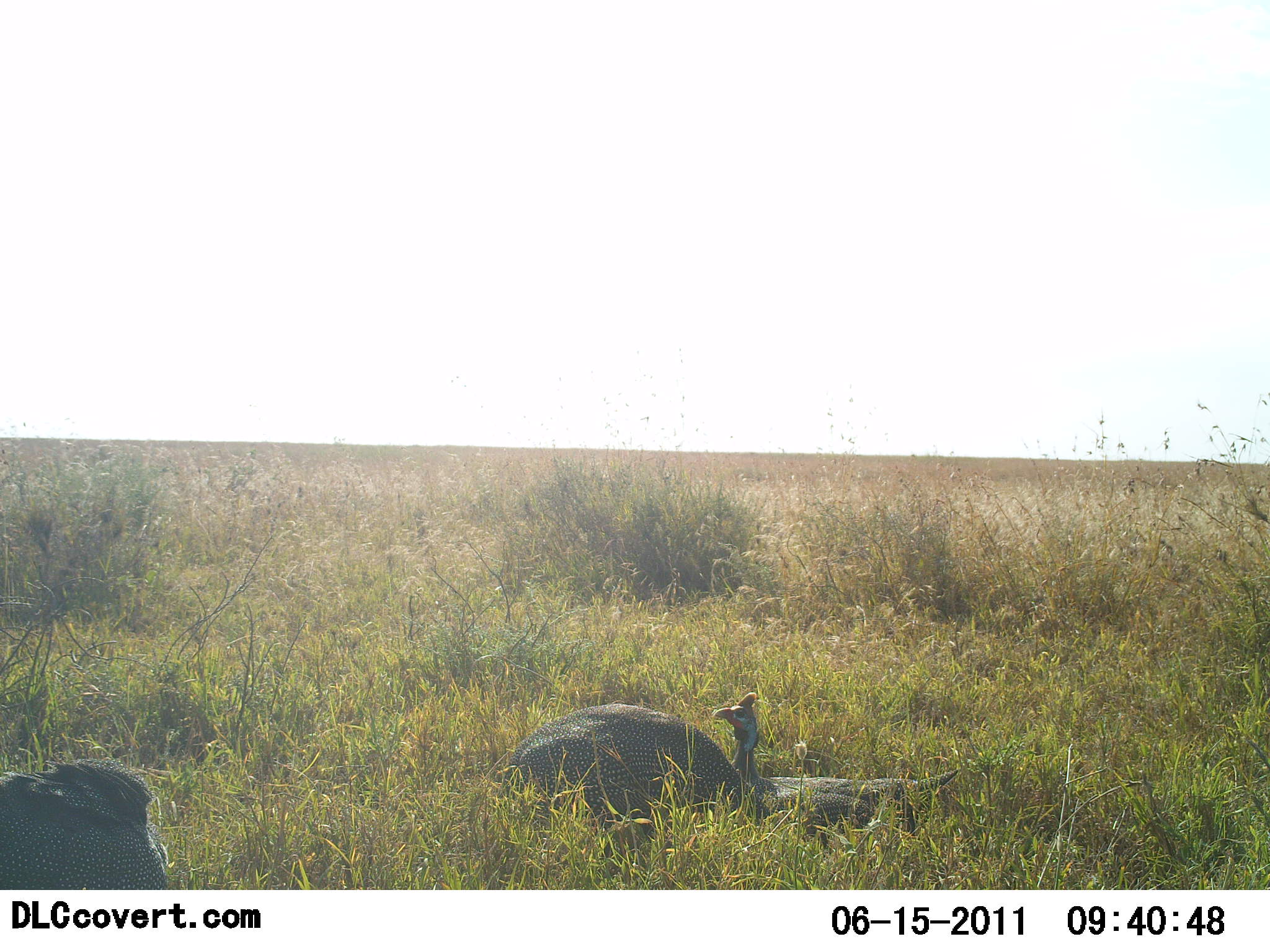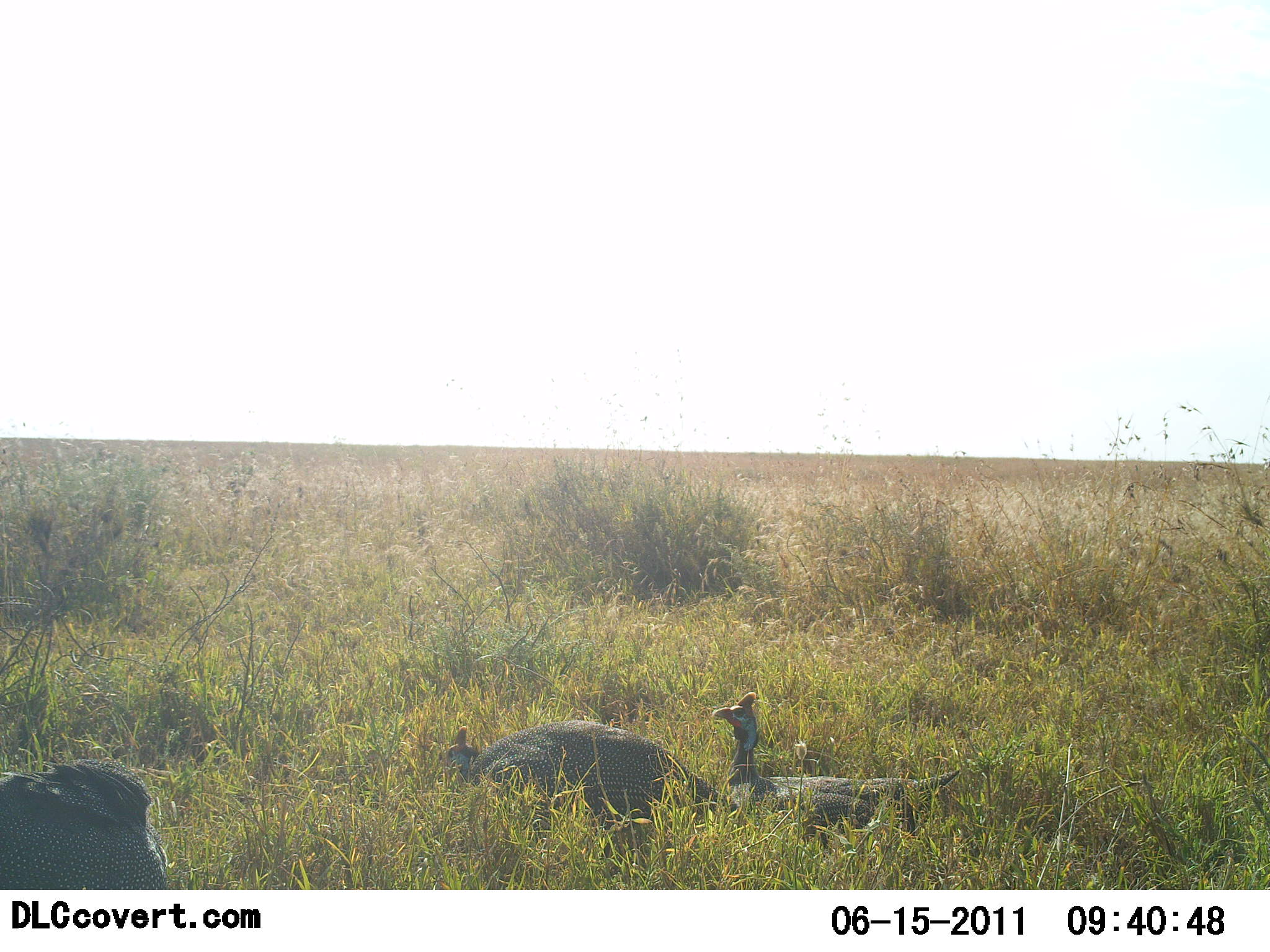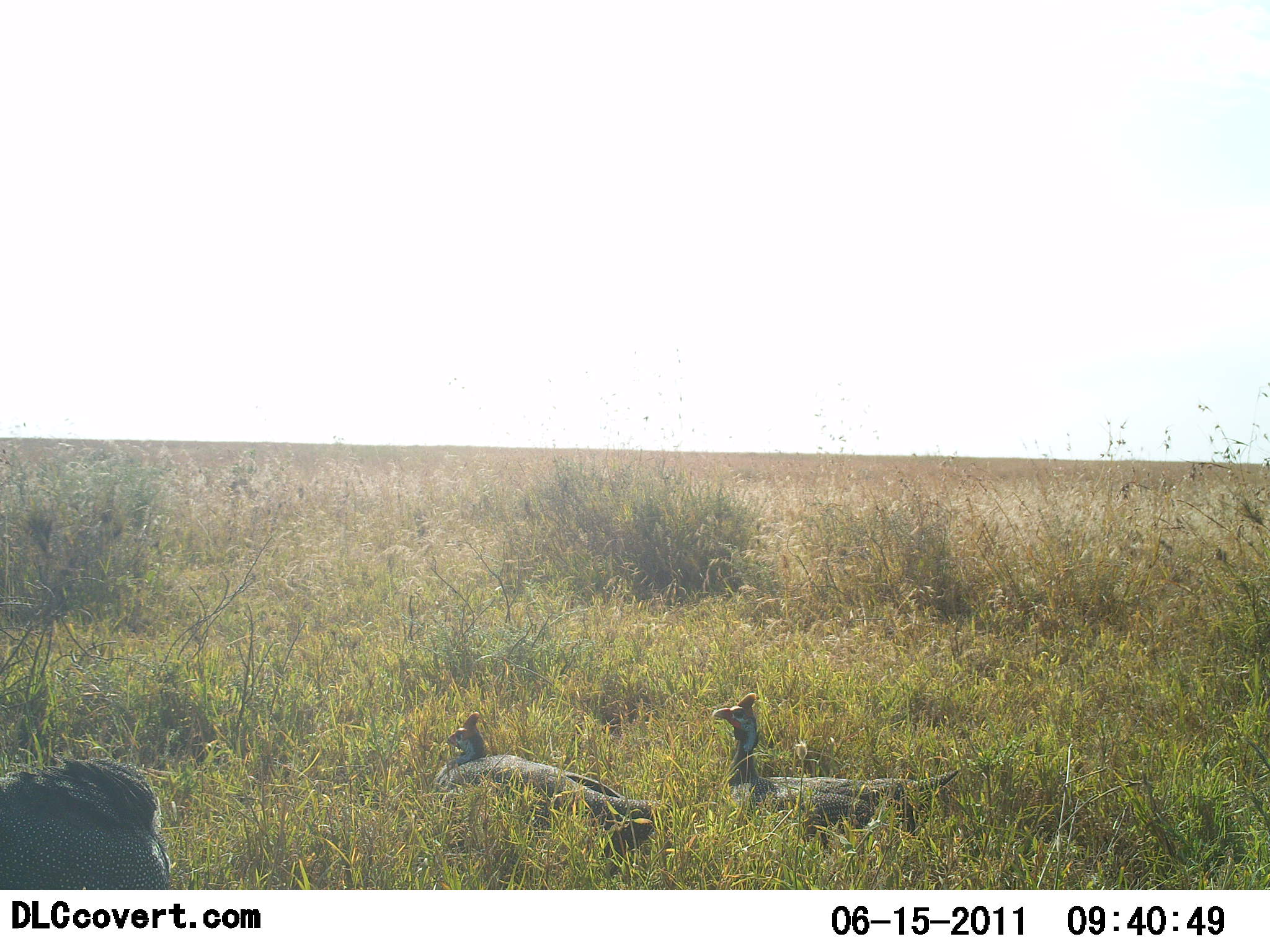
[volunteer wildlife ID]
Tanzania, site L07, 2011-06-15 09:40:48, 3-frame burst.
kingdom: Animalia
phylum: Chordata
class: Aves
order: Galliformes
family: Numididae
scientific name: Numididae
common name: guinea fowl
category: guineafowl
Guineafowl (guinea fowl) (Numididae), count 3. Behavior (volunteer vote fractions): standing 25%, resting 42%, moving 50%, interacting 0%. Young present (vote fraction): 0%. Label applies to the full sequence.